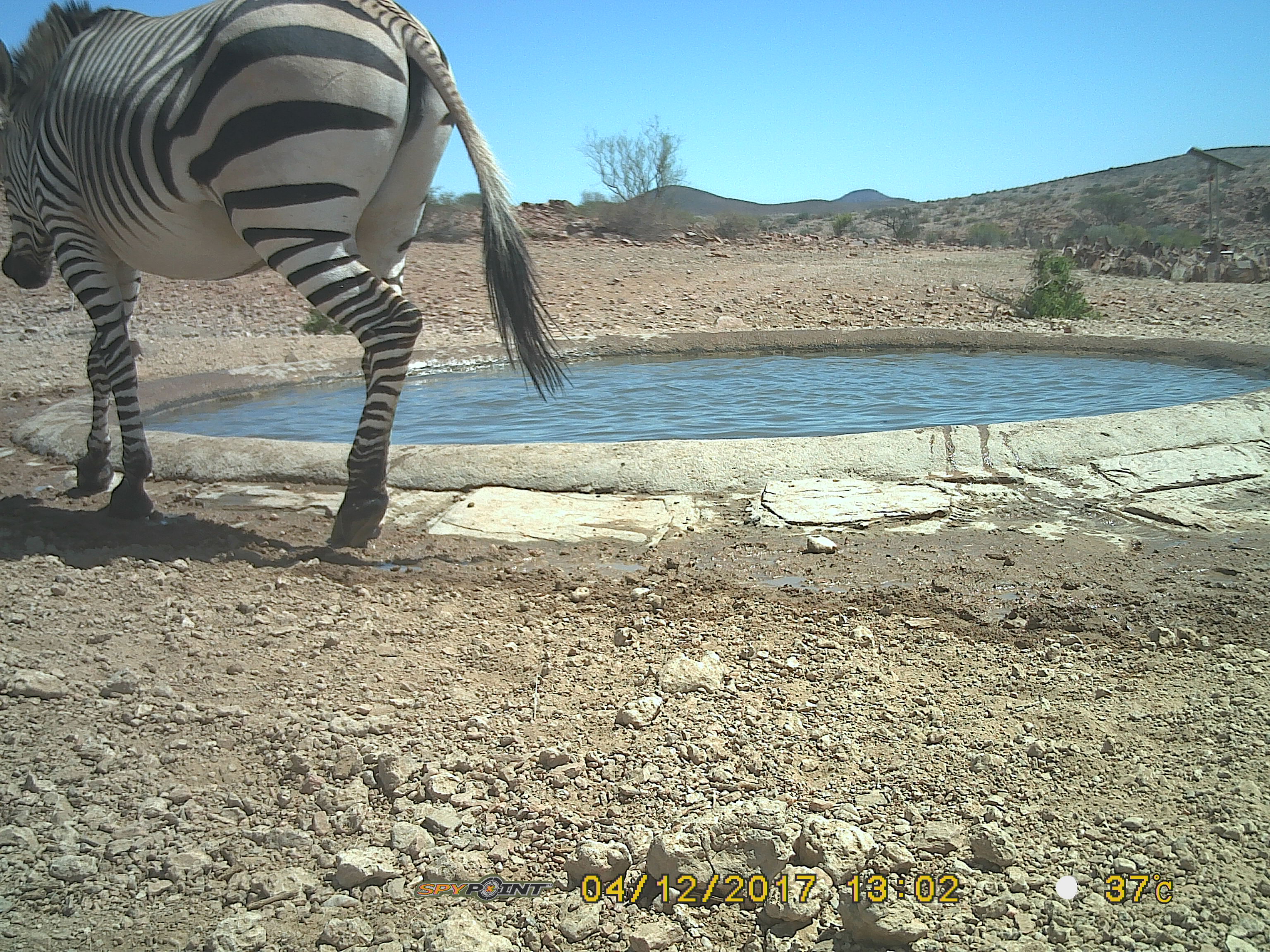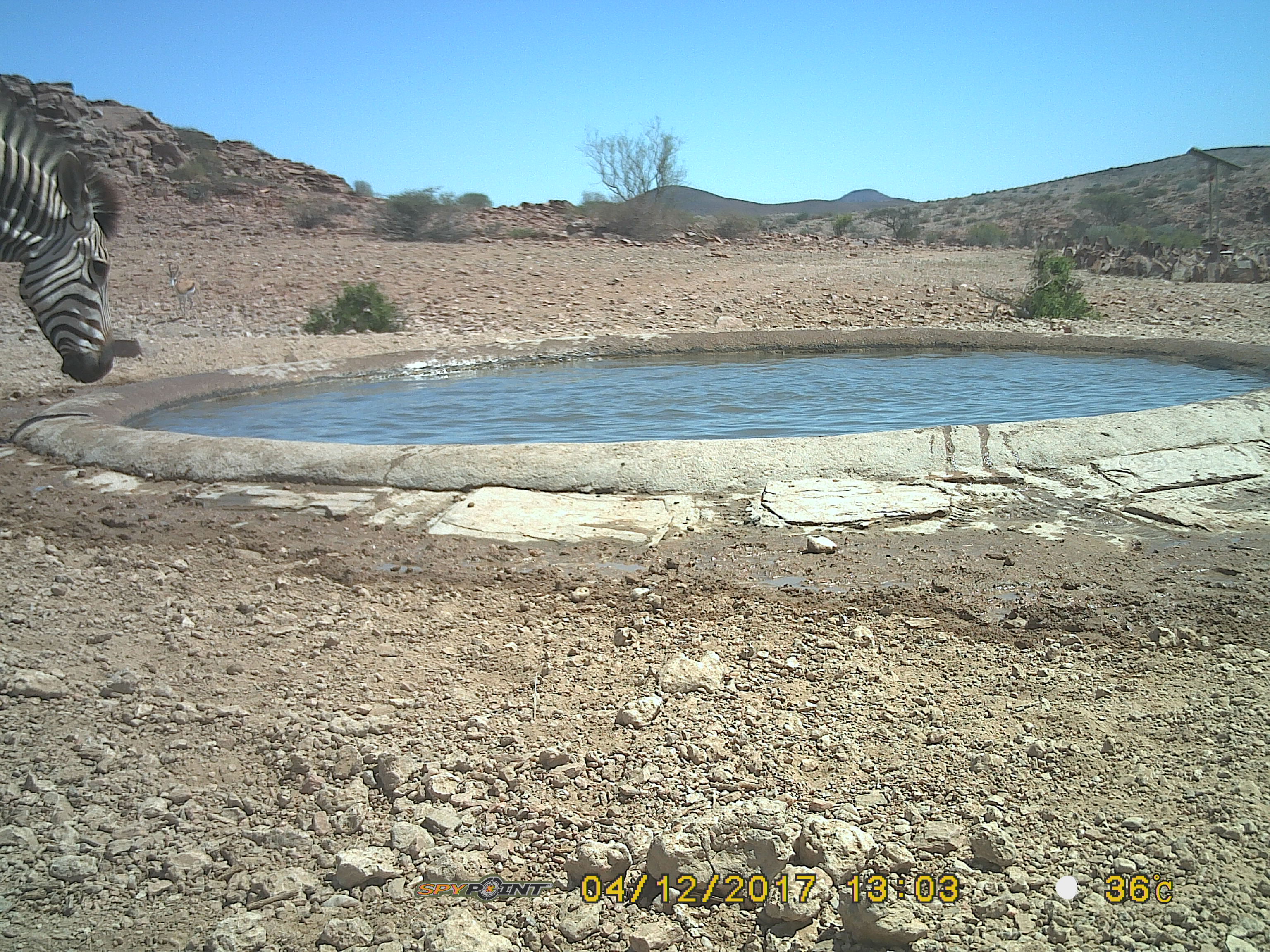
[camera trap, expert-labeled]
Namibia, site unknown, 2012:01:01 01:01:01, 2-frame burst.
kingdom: Animalia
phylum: Chordata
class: Mammalia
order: Perissodactyla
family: Equidae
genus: Equus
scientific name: Equus zebra hartmannae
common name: hartmann's mountain zebra